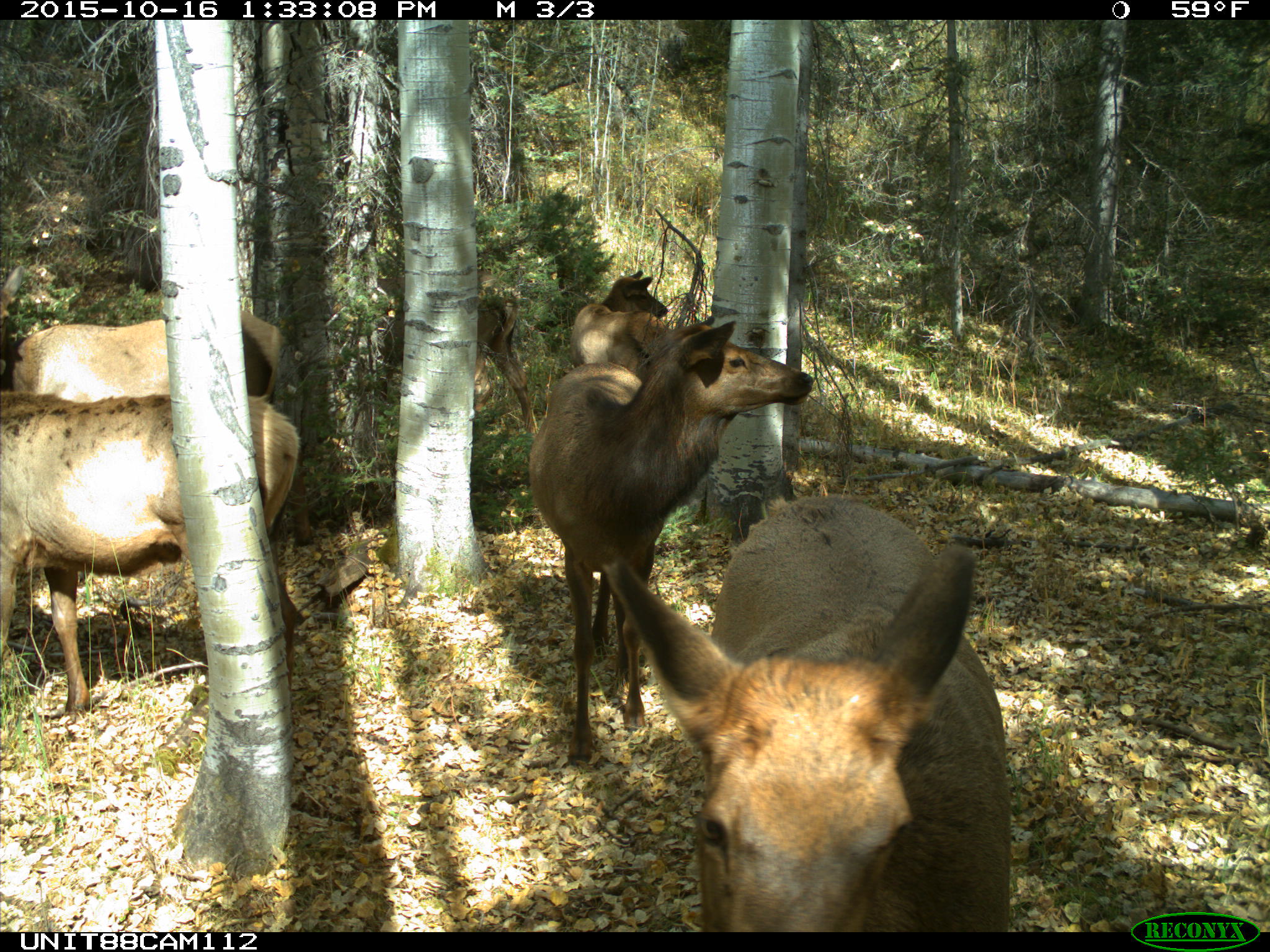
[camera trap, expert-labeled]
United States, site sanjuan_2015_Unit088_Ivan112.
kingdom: Animalia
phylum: Chordata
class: Mammalia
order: Artiodactyla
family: Cervidae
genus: Cervus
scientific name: Cervus elaphus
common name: red deer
Cervus elaphus (red deer).